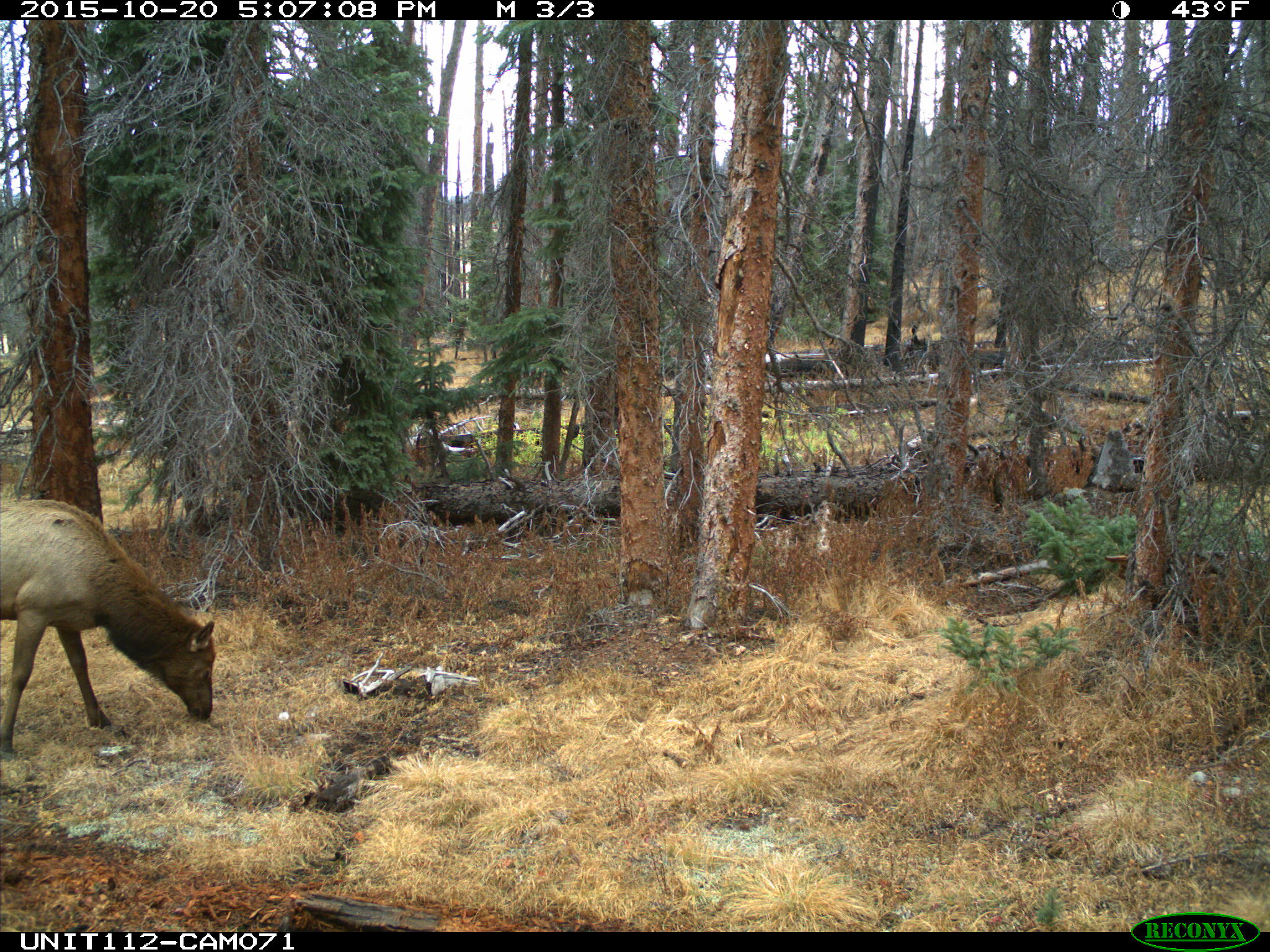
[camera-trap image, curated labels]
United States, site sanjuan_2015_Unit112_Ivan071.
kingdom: Animalia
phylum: Chordata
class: Mammalia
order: Artiodactyla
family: Cervidae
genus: Cervus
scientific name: Cervus elaphus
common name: red deer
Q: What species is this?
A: Cervus elaphus (red deer).